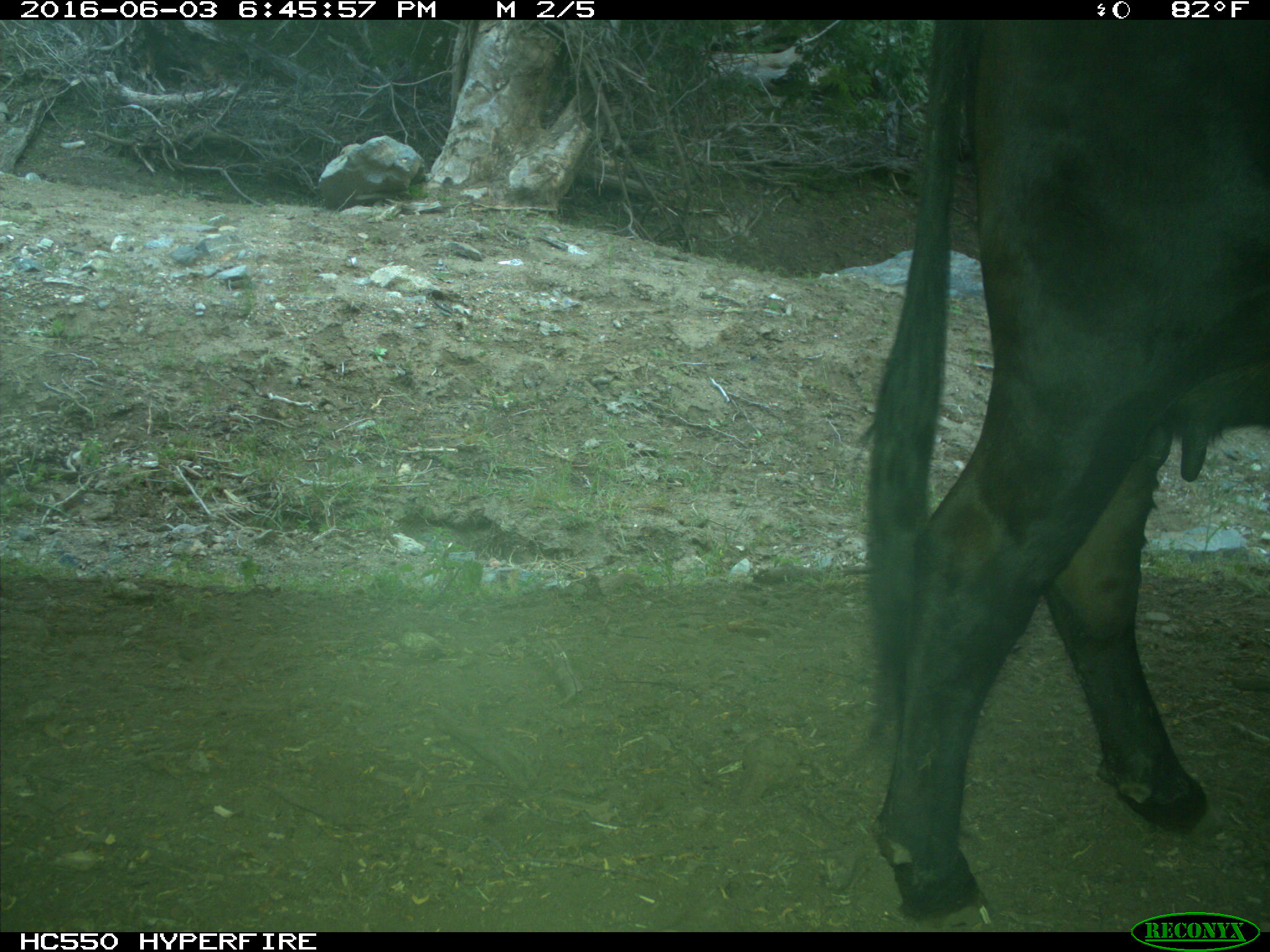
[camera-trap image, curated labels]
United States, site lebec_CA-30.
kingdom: Animalia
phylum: Chordata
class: Mammalia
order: Artiodactyla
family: Bovidae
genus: Bos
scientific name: Bos taurus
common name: domestic cow